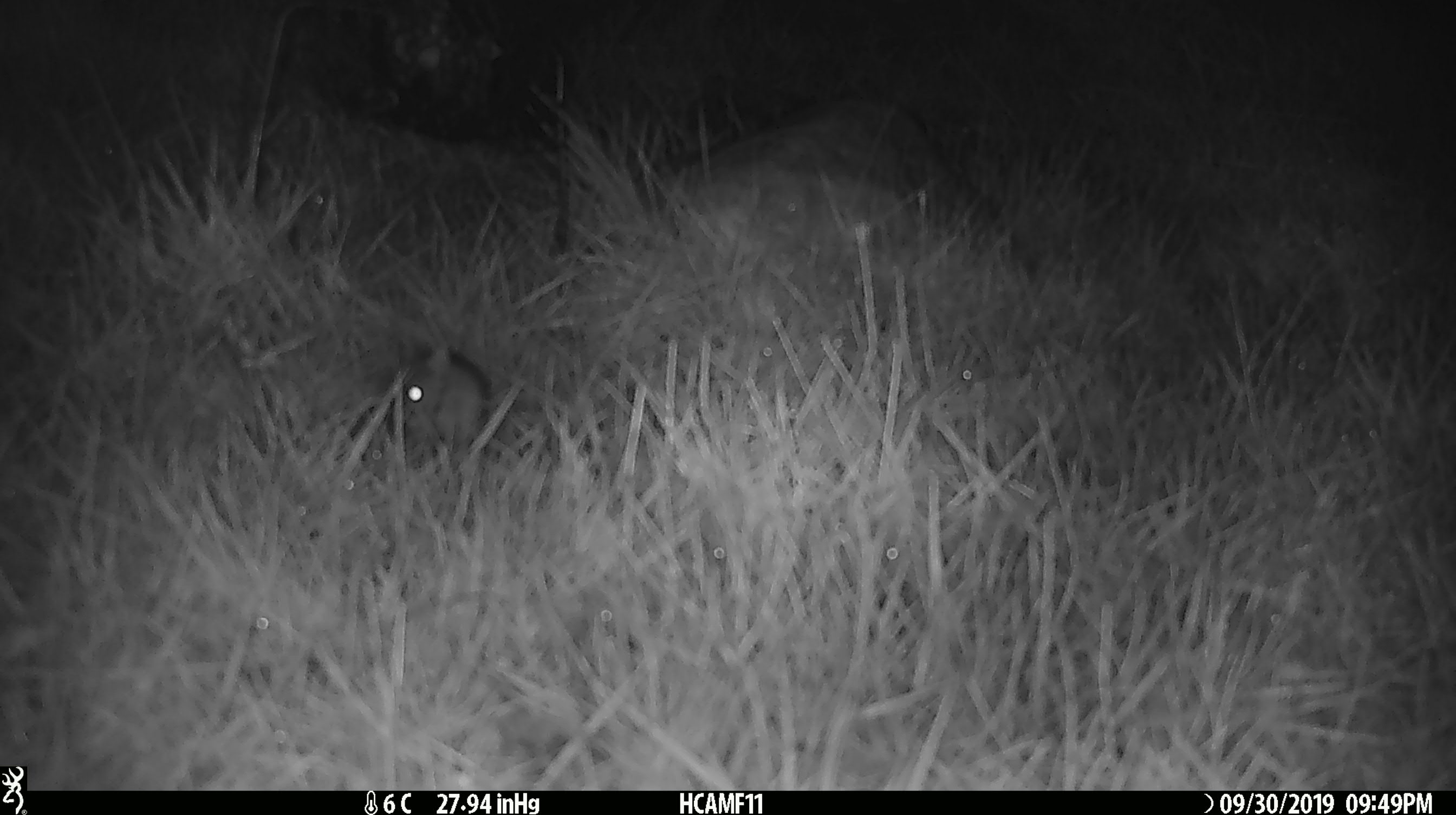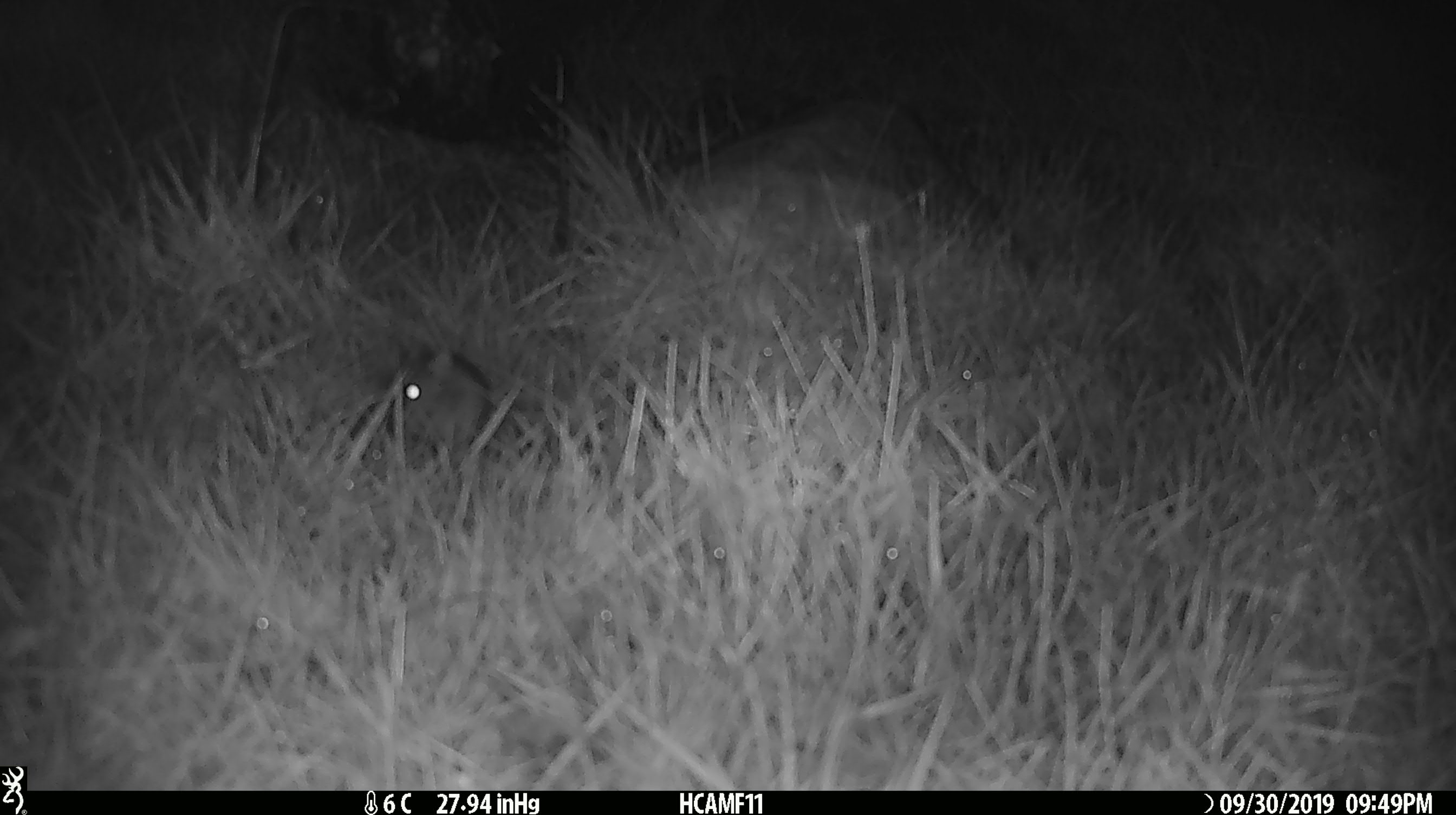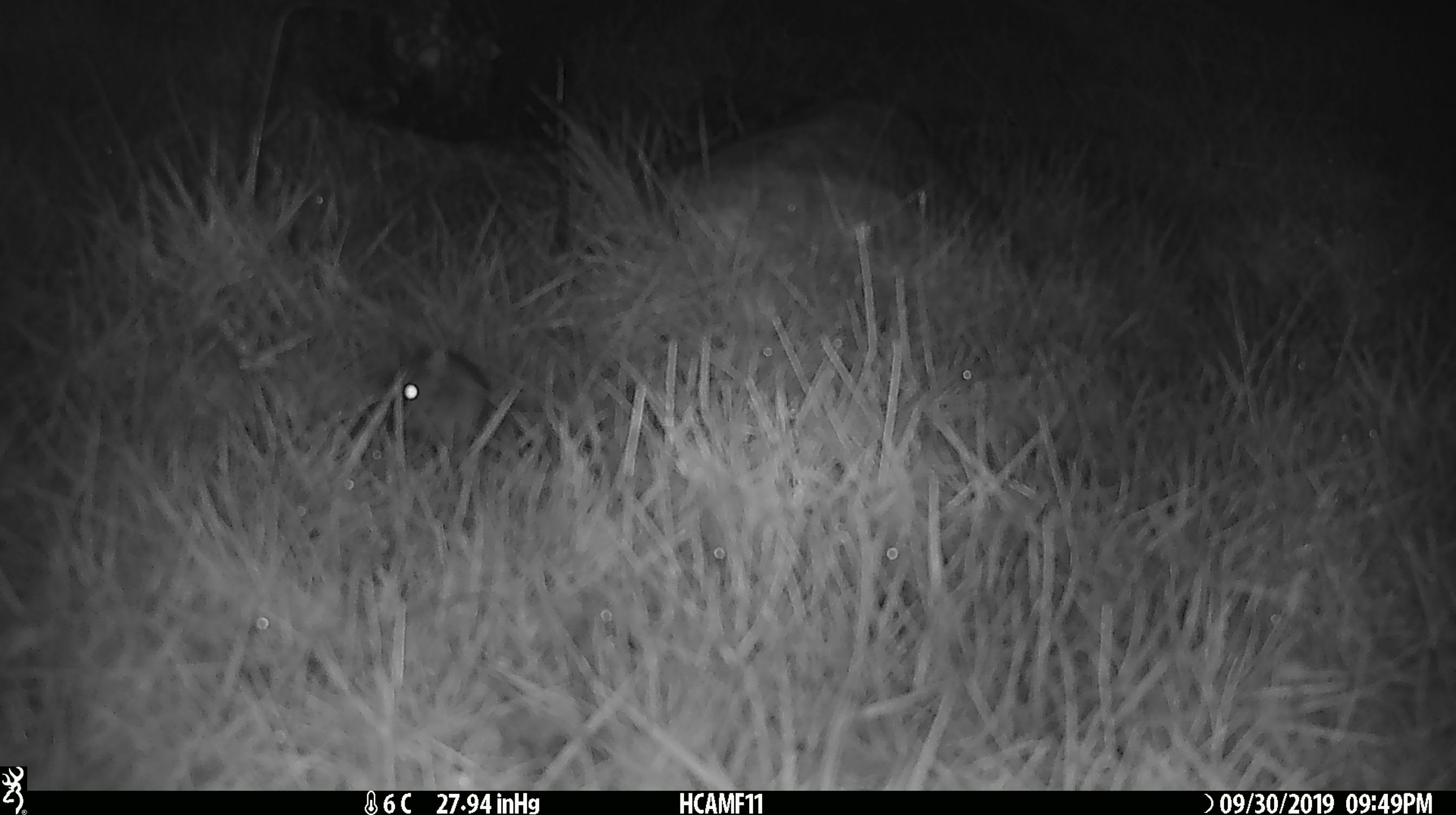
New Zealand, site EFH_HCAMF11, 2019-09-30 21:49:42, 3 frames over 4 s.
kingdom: Animalia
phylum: Chordata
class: Mammalia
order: Rodentia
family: Muridae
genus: Mus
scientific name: Mus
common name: mouse